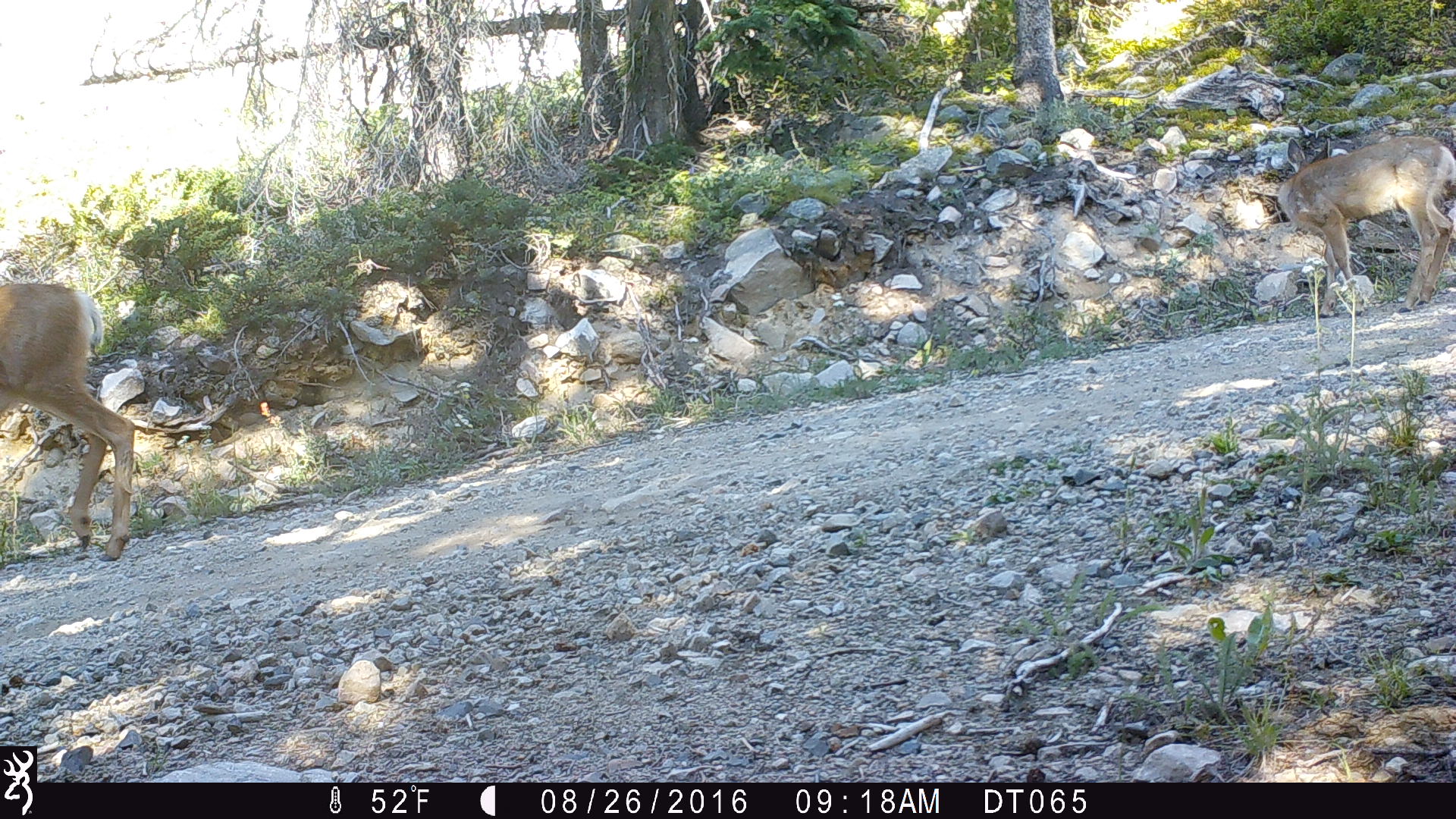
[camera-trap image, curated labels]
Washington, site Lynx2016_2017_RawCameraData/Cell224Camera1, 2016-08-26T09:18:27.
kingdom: Animalia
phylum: Chordata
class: Mammalia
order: Artiodactyla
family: Cervidae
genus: Odocoileus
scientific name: Odocoileus hemionus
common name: mule deer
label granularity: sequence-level